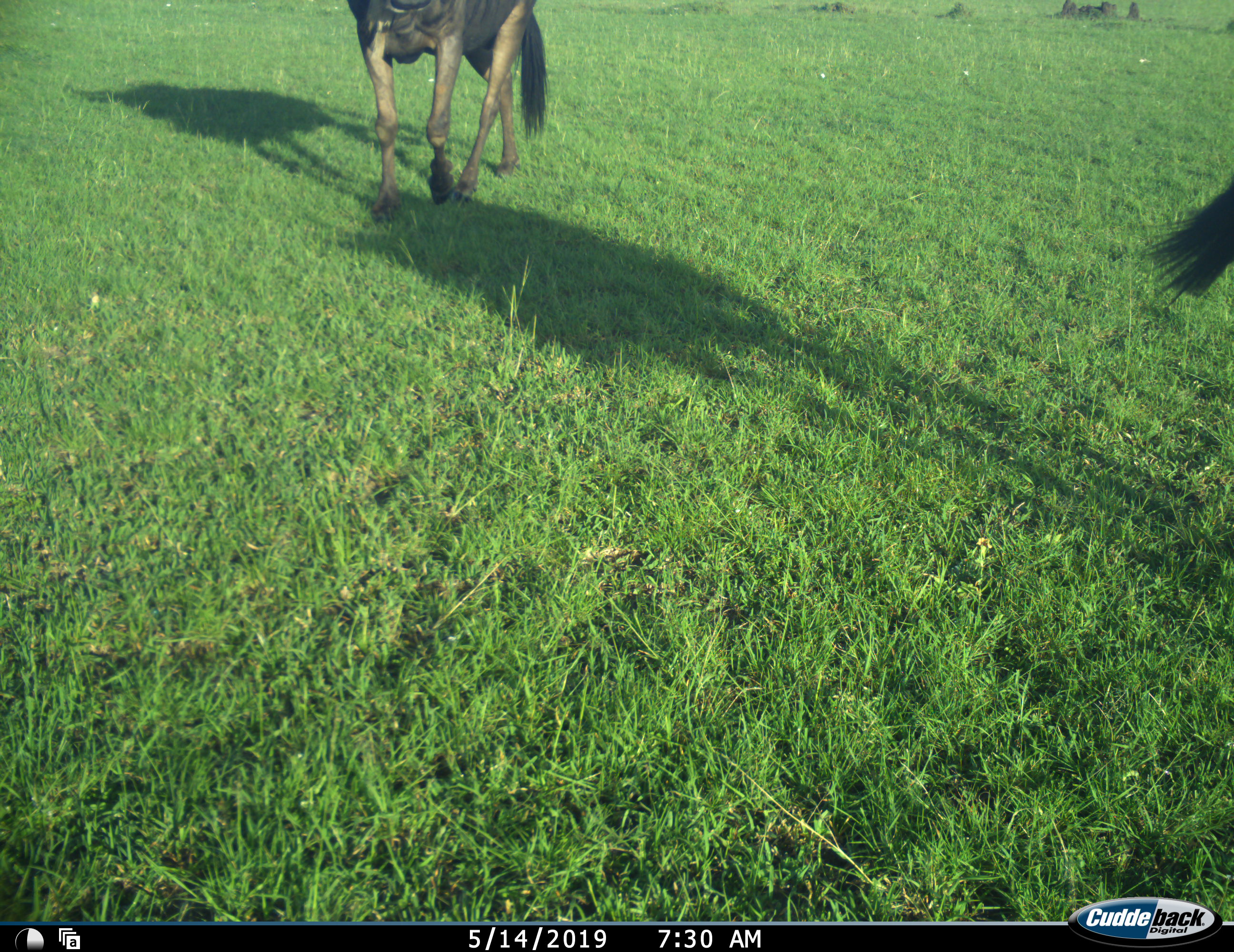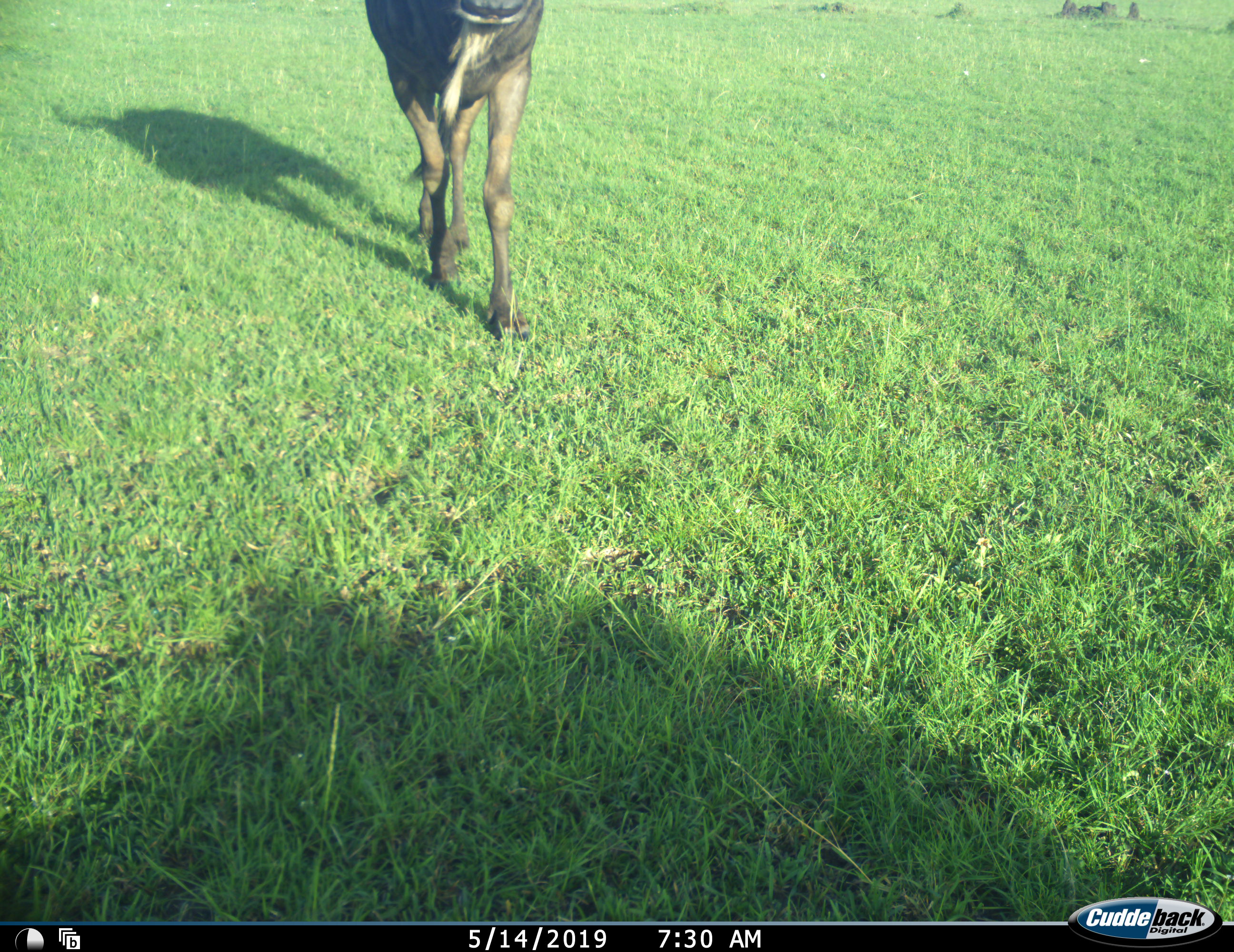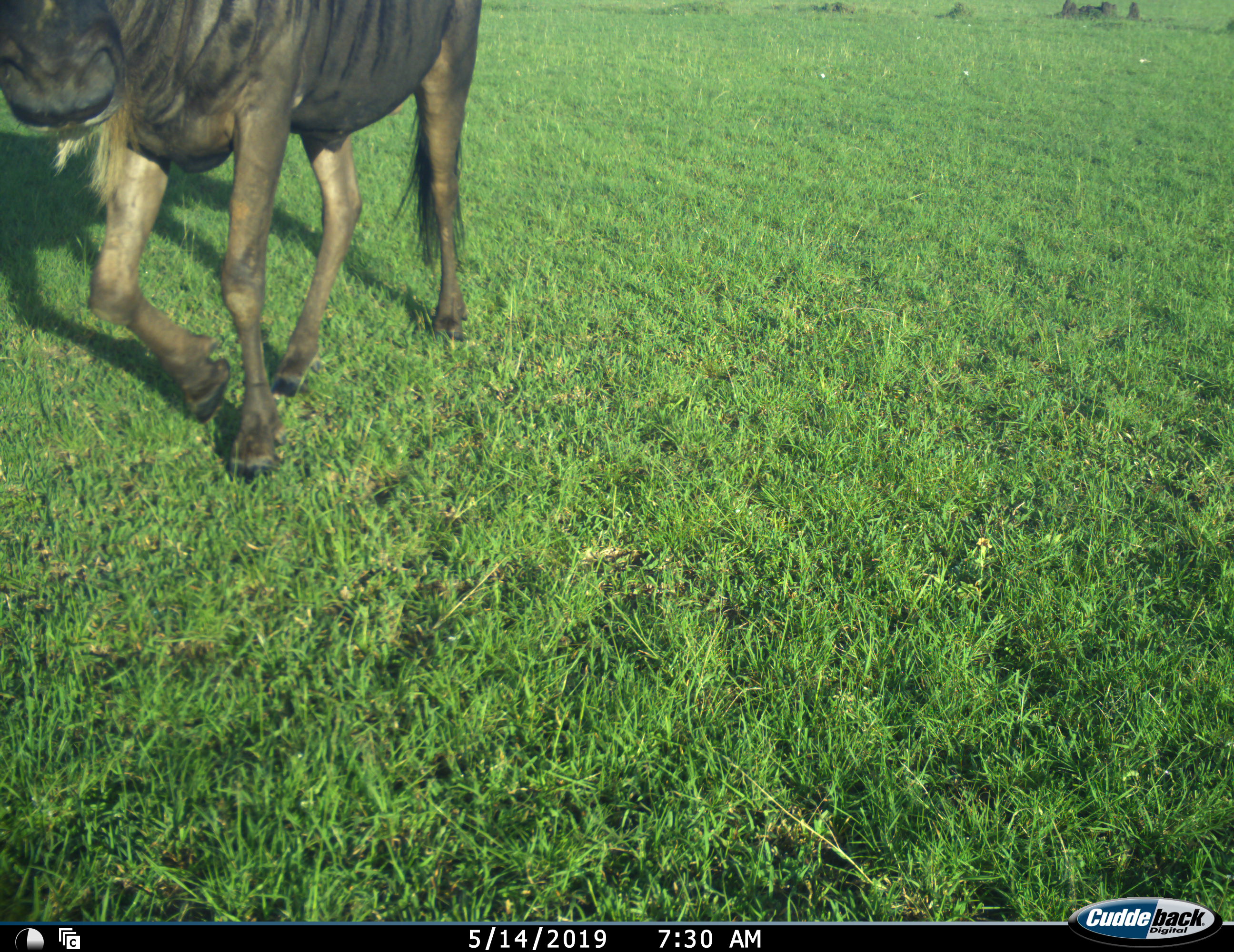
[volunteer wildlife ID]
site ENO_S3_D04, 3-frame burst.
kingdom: Animalia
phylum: Chordata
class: Mammalia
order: Artiodactyla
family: Bovidae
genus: Connochaetes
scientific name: Connochaetes taurinus taurinus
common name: blue wildebeest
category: wildebeestblue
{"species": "wildebeestblue (blue wildebeest) (Connochaetes taurinus taurinus)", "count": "2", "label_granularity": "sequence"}